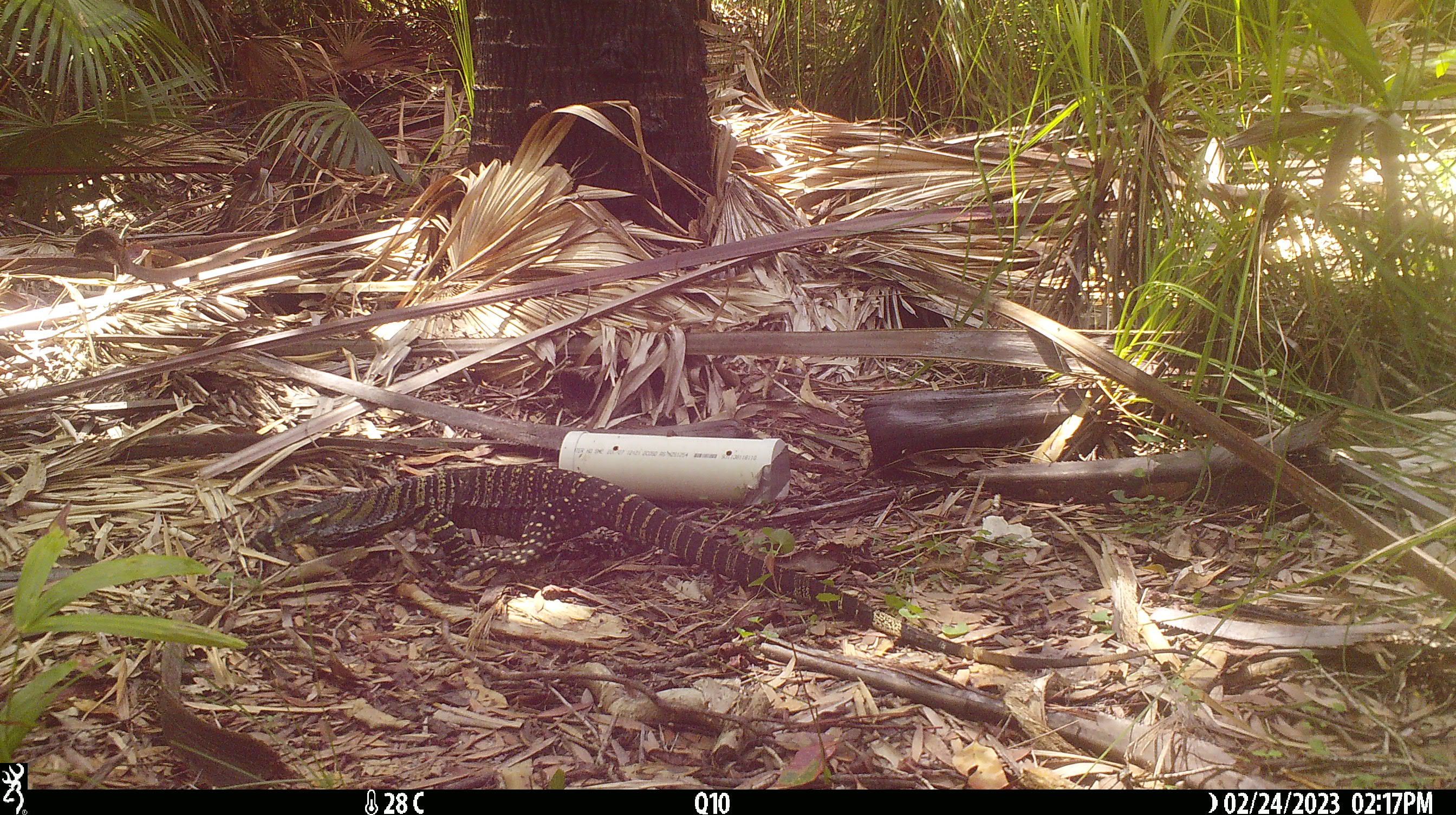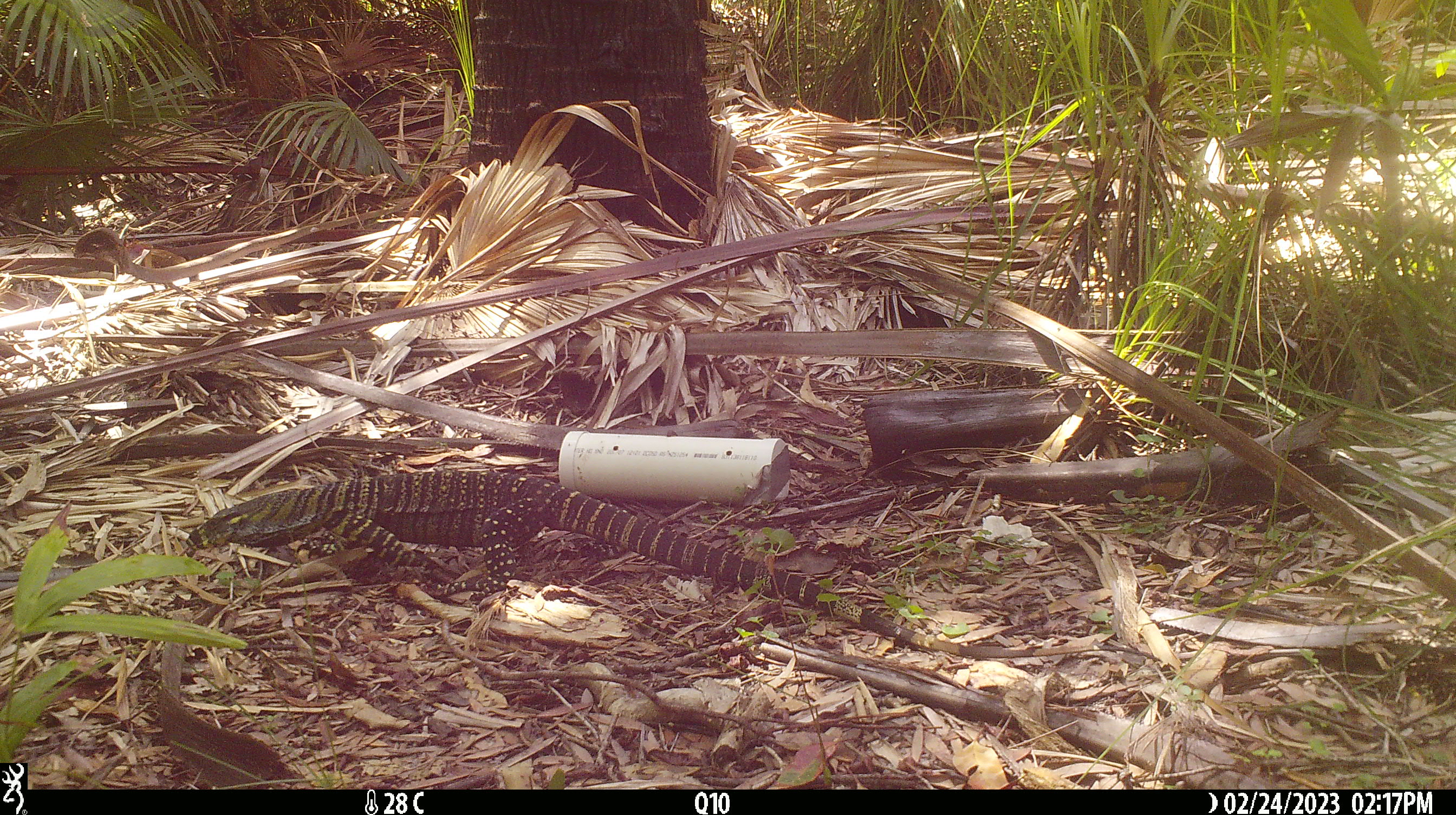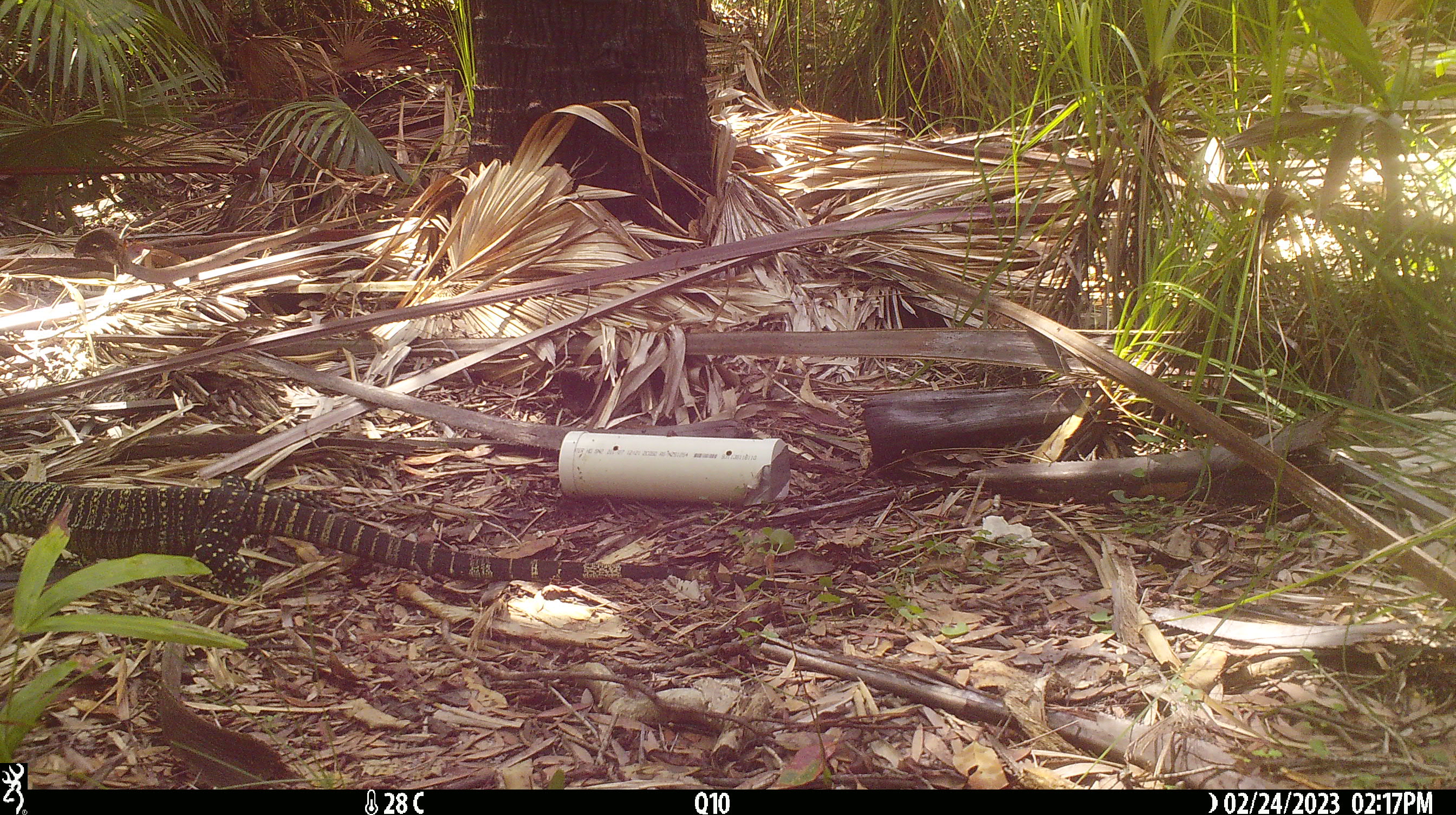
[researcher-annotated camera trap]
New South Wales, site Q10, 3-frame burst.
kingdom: Animalia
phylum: Chordata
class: Reptilia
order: Squamata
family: Varanidae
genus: Varanus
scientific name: Varanus varius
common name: lace monitor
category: goanna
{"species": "goanna (lace monitor) (Varanus varius)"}